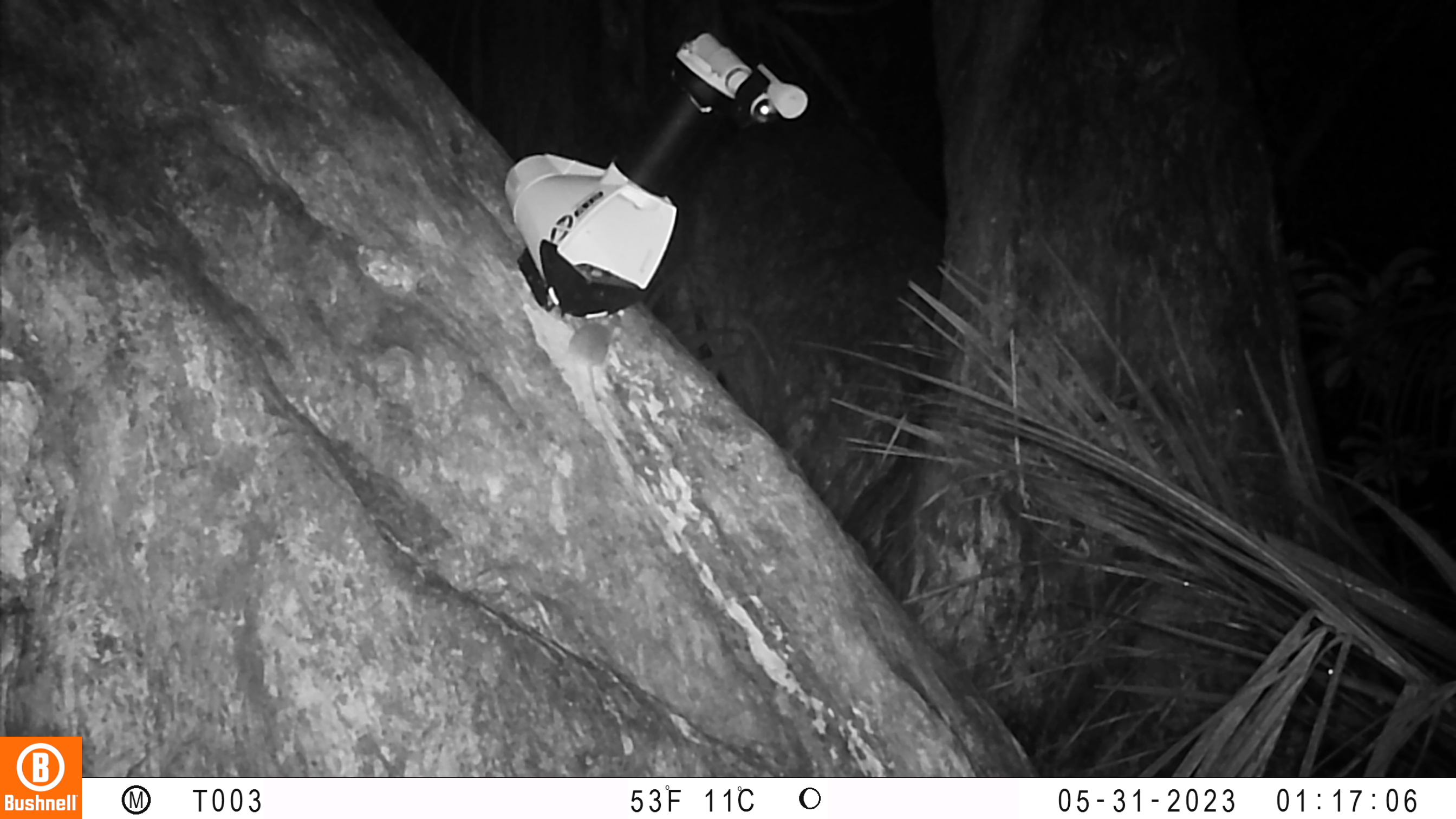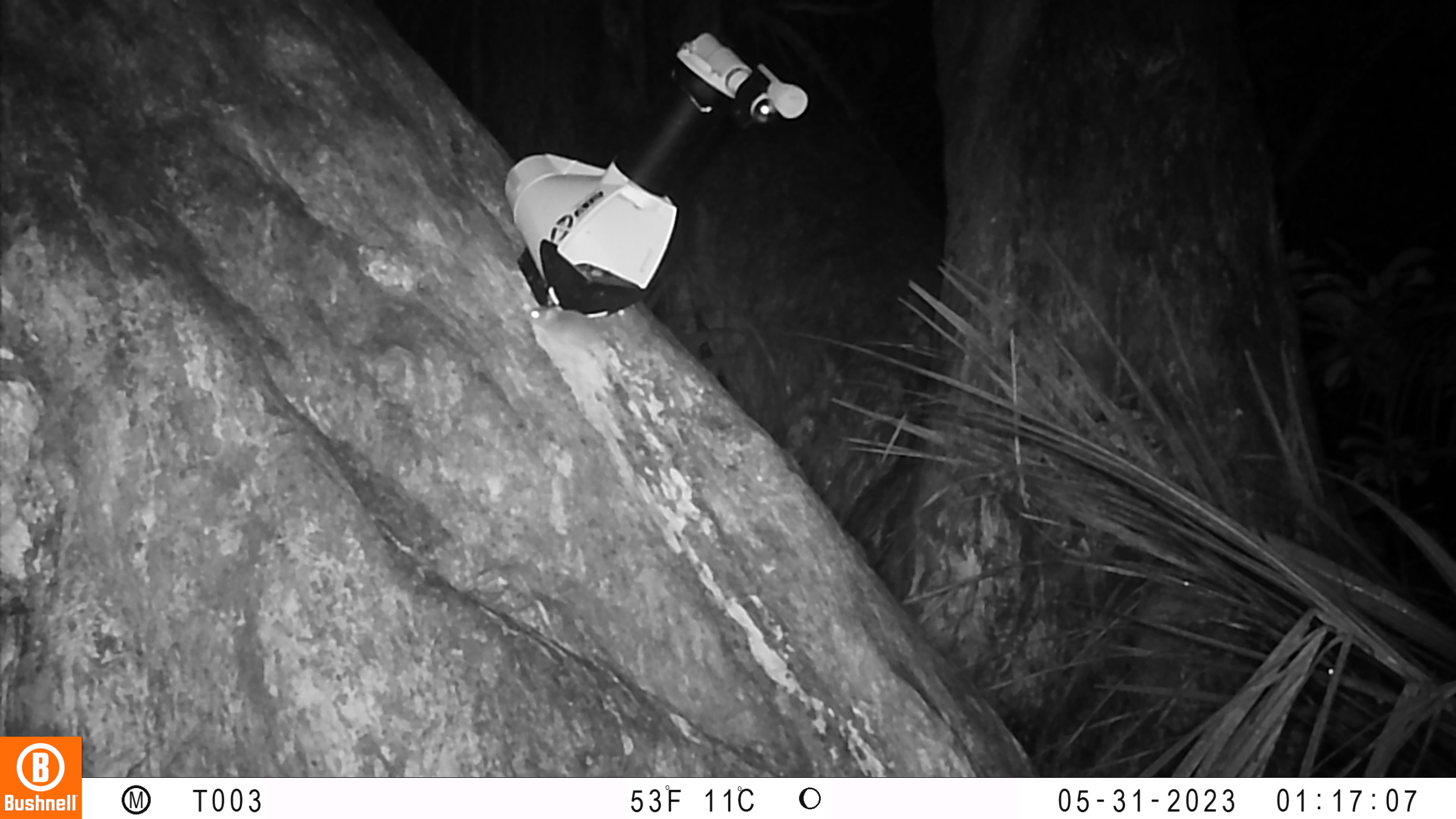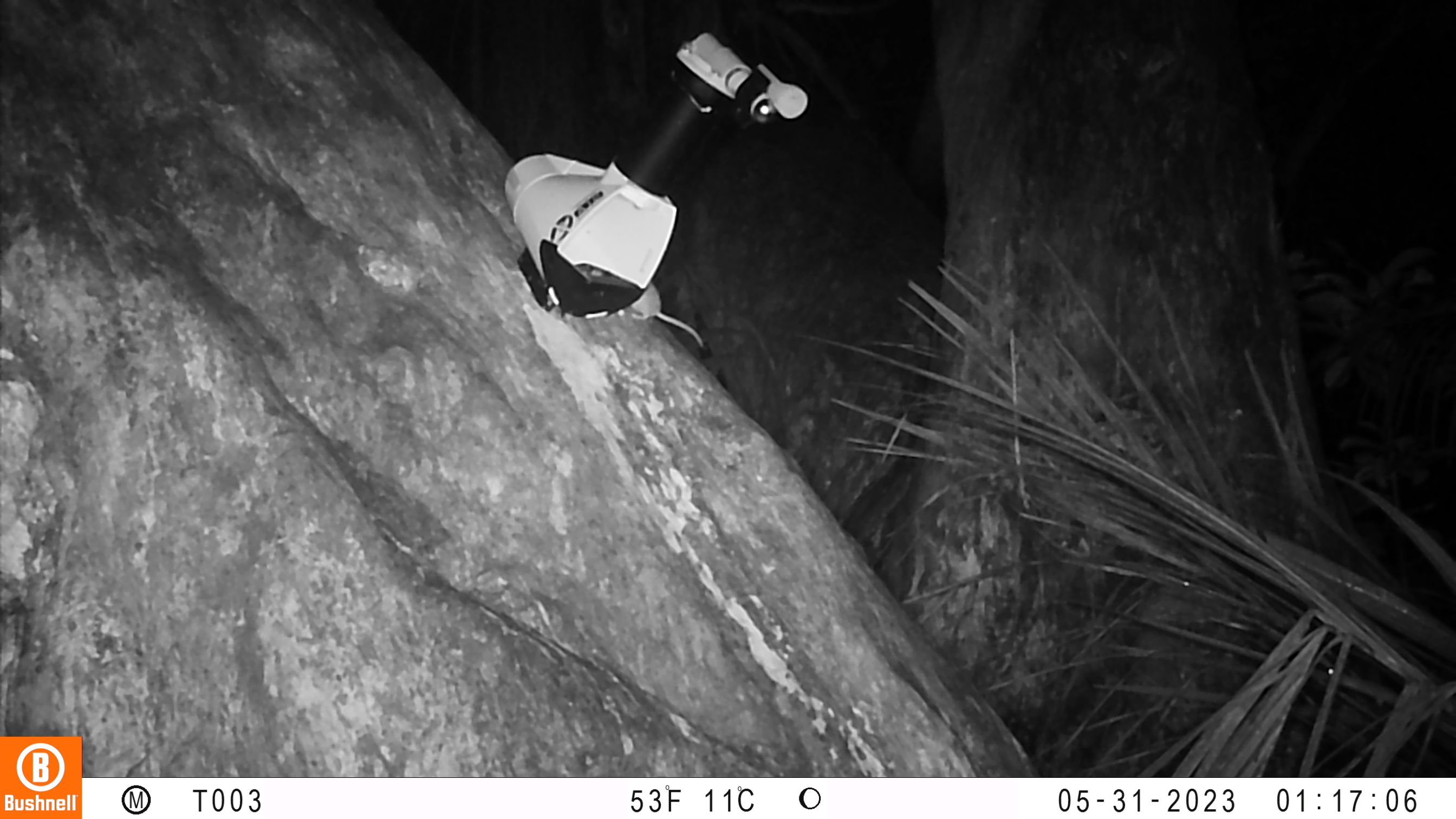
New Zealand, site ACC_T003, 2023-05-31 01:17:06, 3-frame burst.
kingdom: Animalia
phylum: Chordata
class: Mammalia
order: Rodentia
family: Muridae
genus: Mus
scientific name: Mus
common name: mouse